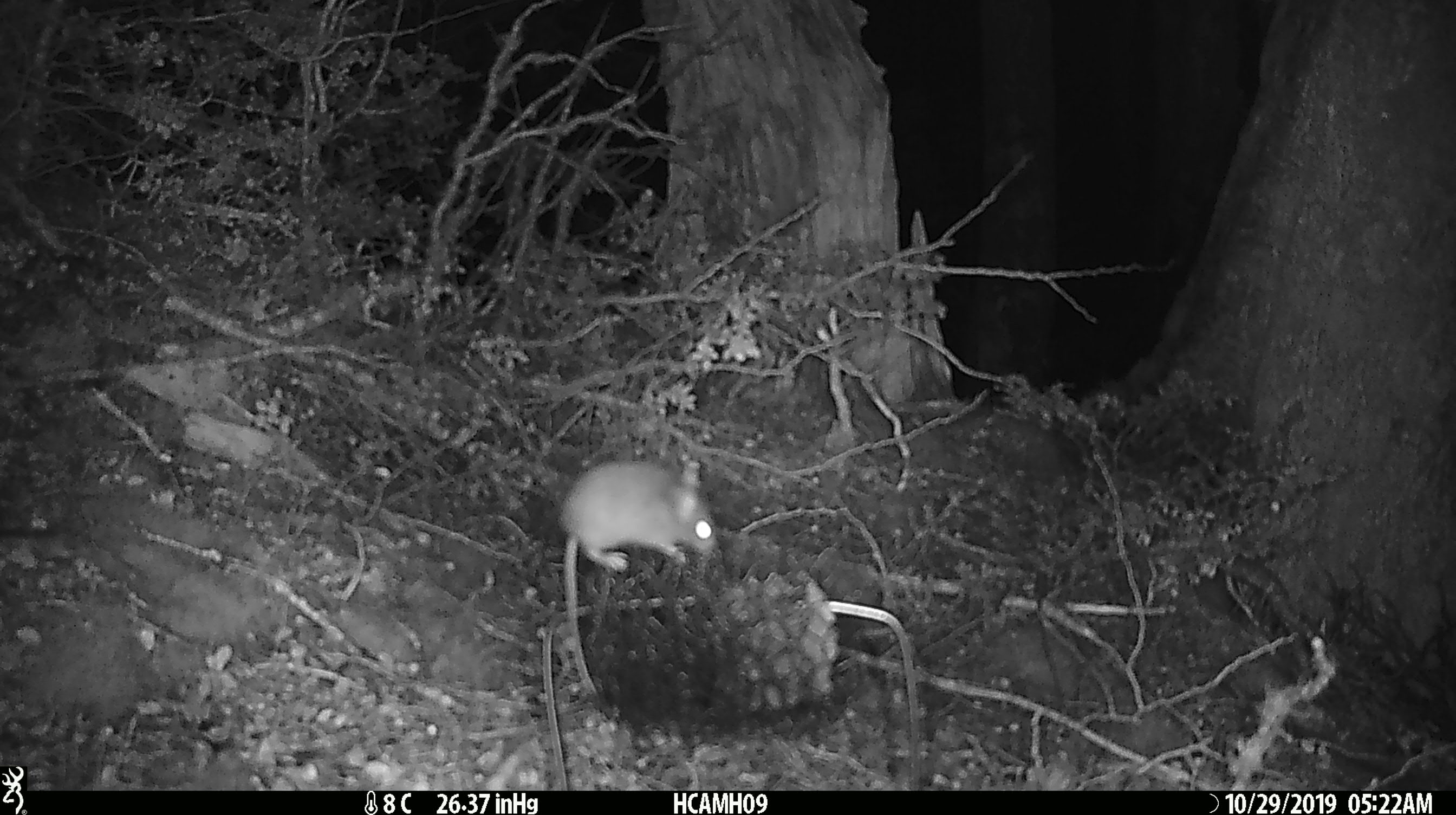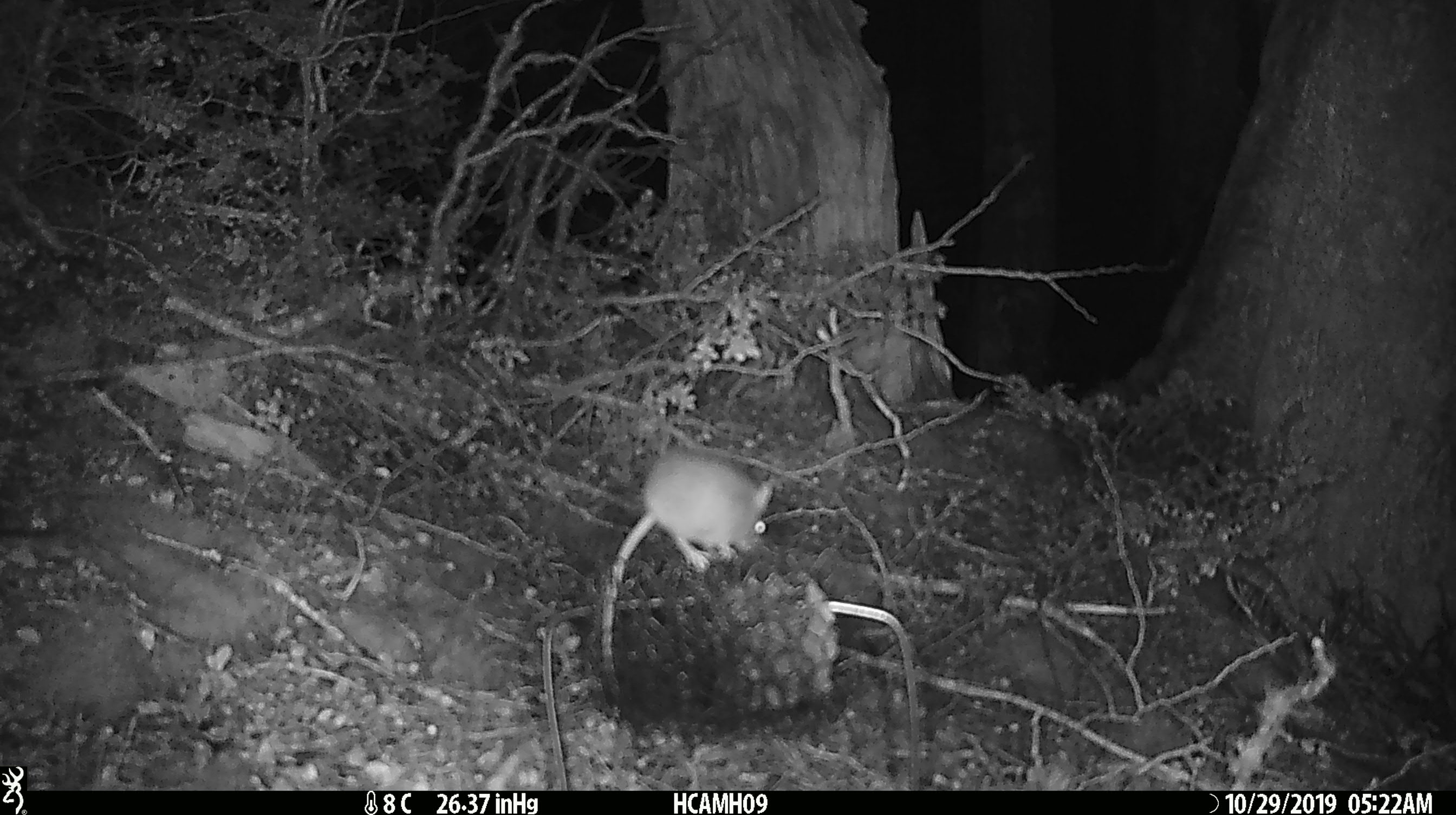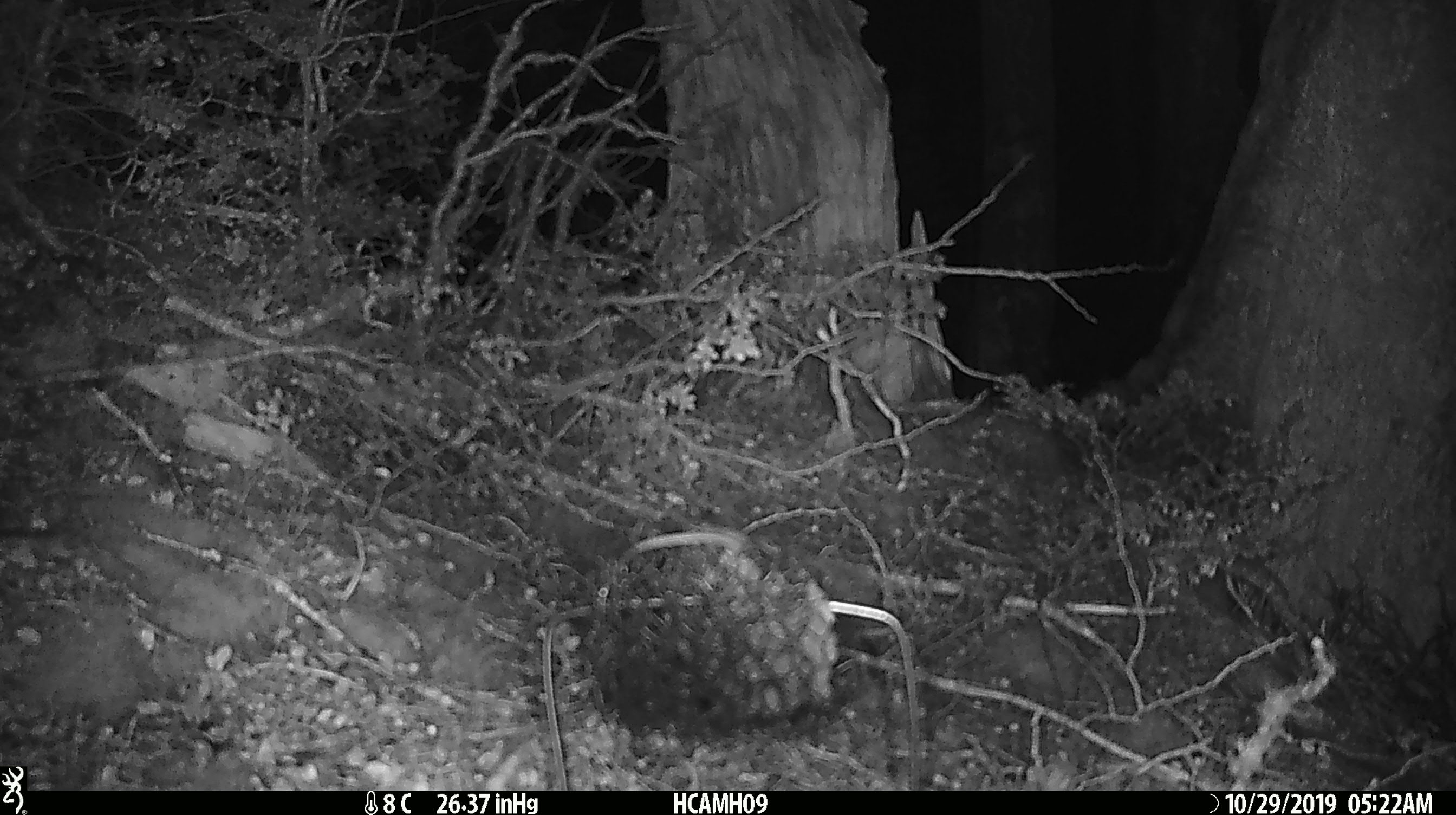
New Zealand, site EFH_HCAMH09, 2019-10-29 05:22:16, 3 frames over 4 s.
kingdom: Animalia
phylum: Chordata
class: Mammalia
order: Rodentia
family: Muridae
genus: Mus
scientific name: Mus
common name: mouse